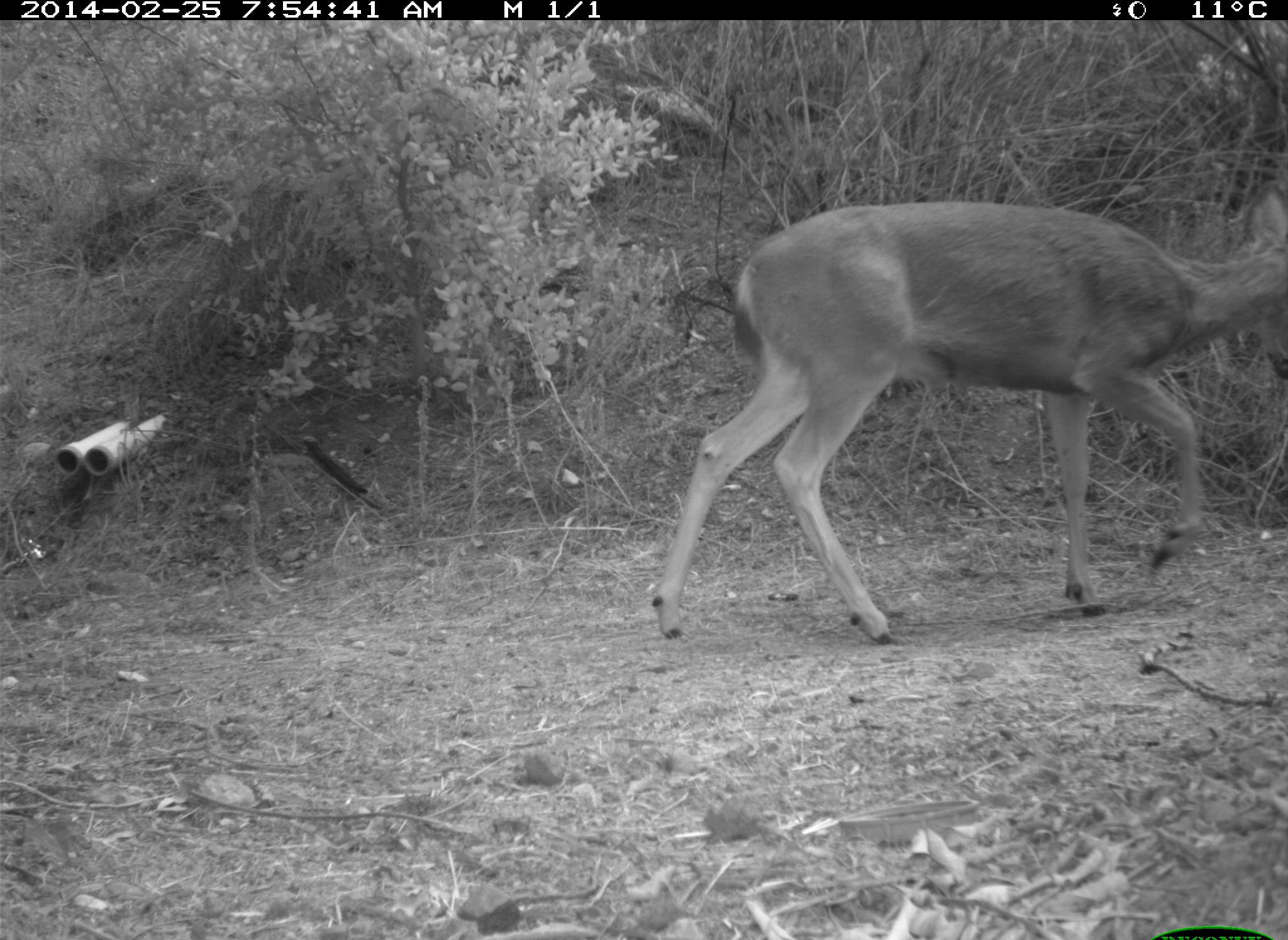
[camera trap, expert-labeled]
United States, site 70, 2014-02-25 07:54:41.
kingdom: Animalia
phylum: Chordata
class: Mammalia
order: Artiodactyla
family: Cervidae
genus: Odocoileus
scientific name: Odocoileus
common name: deer